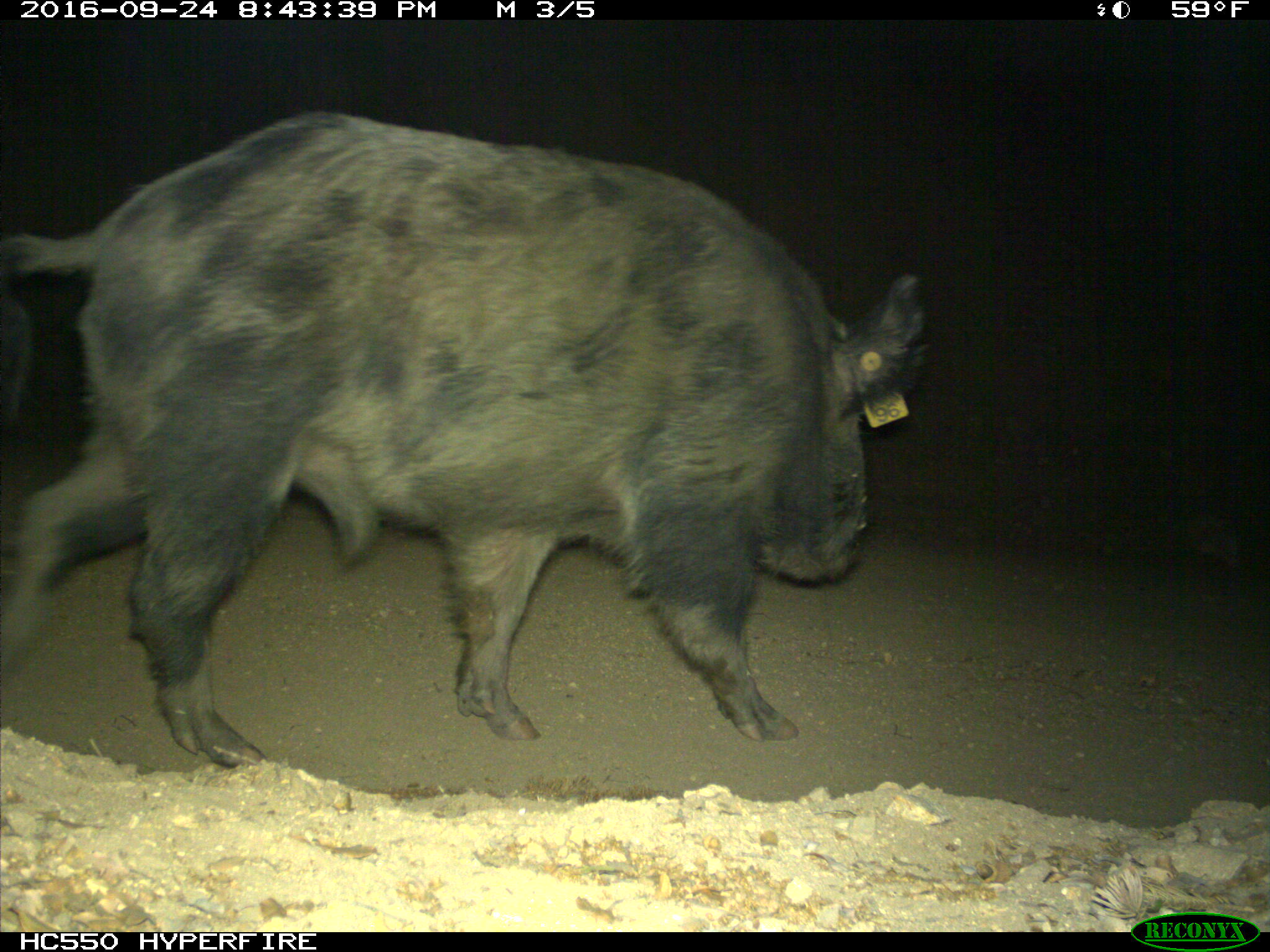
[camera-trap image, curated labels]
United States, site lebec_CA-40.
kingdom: Animalia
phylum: Chordata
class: Mammalia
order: Artiodactyla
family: Suidae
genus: Sus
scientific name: Sus scrofa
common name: wild boar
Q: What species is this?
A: Sus scrofa (wild boar).